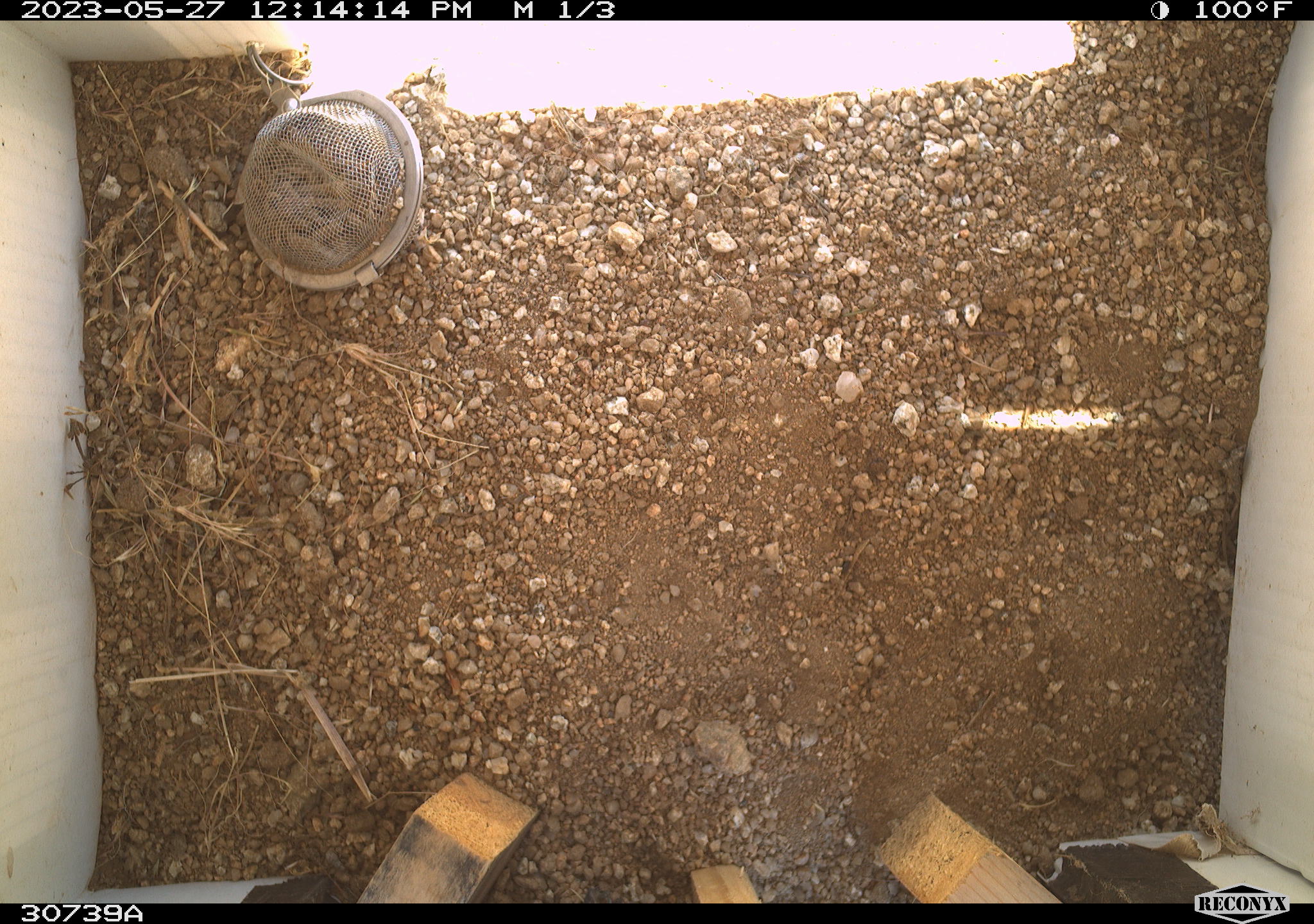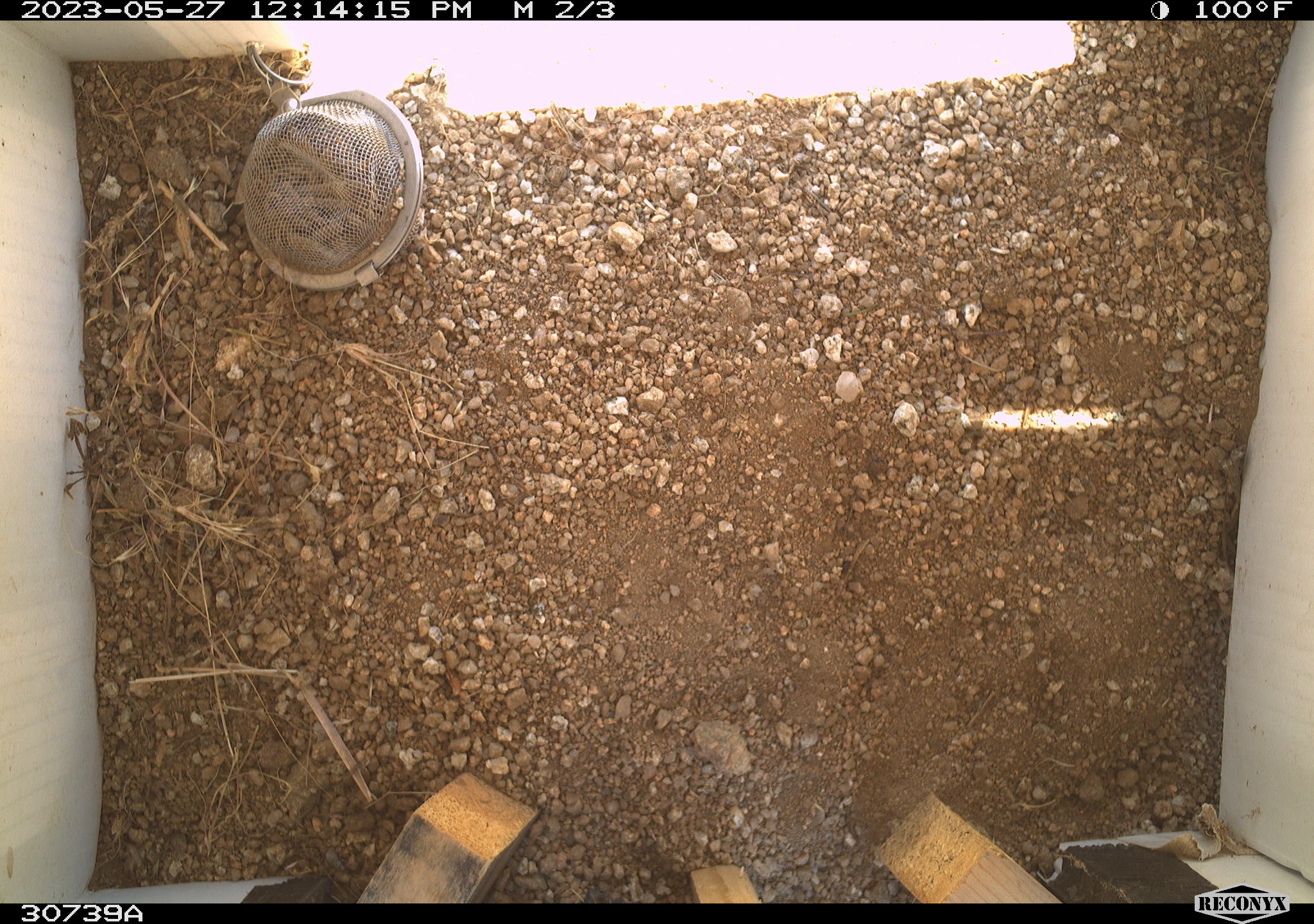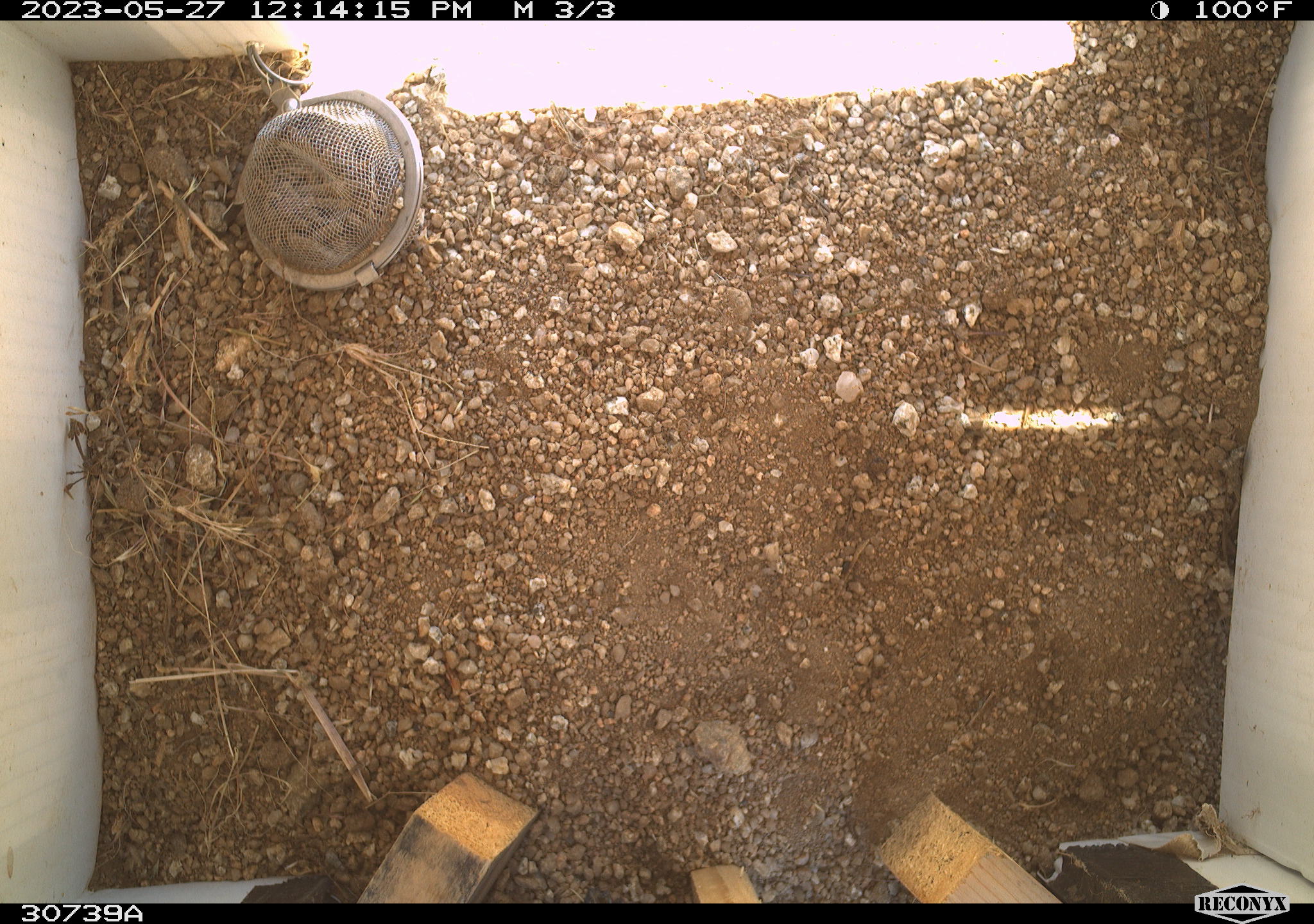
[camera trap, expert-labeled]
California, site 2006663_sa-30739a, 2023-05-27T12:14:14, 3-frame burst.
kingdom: Animalia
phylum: Chordata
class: Mammalia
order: Rodentia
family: Sciuridae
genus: Ammospermophilus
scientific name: Ammospermophilus leucurus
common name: white-tailed antelope squirrel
White-tailed antelope squirrel (Ammospermophilus leucurus).